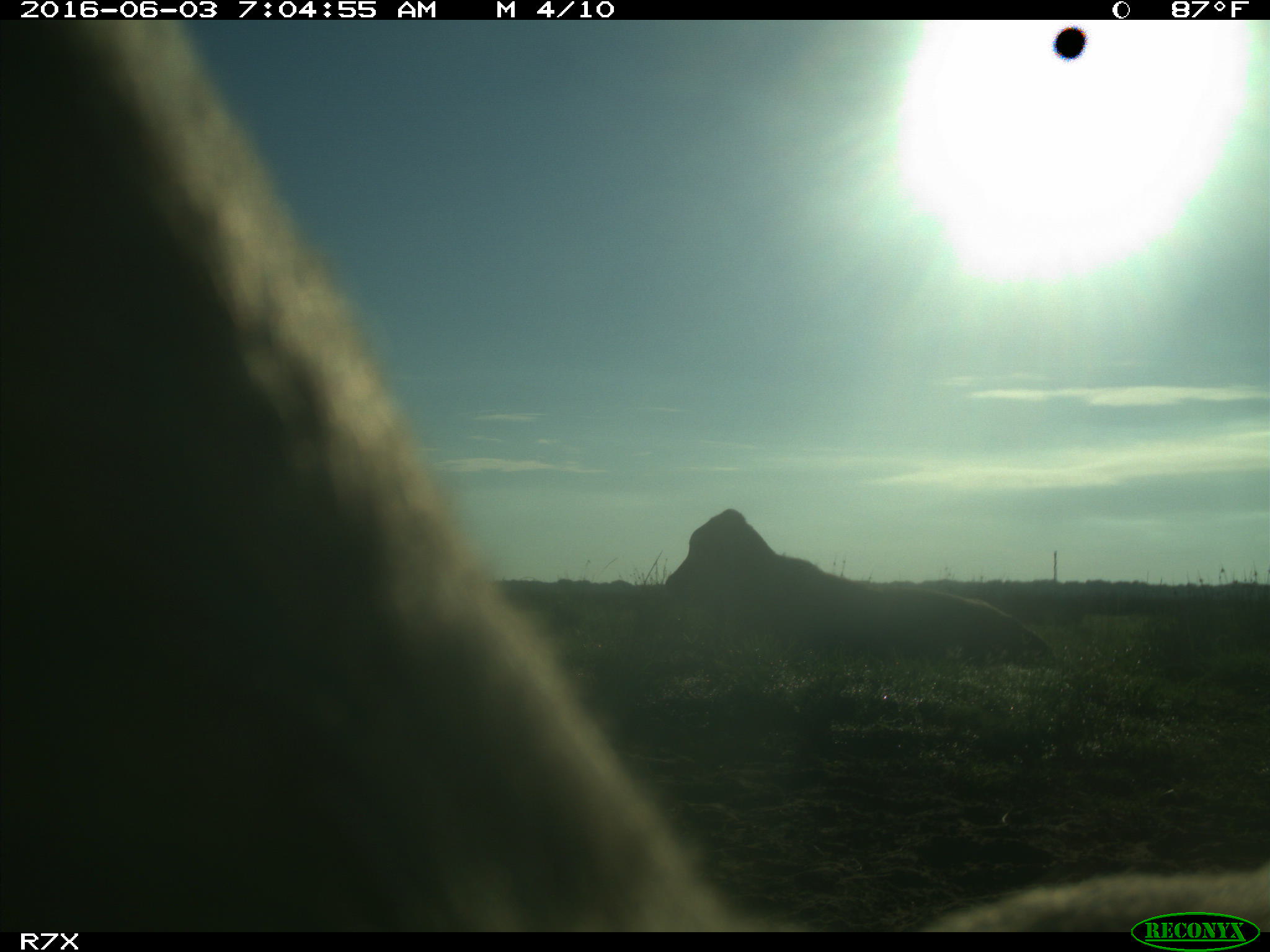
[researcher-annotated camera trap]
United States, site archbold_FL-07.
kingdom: Animalia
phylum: Chordata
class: Mammalia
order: Artiodactyla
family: Bovidae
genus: Bos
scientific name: Bos taurus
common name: domestic cow